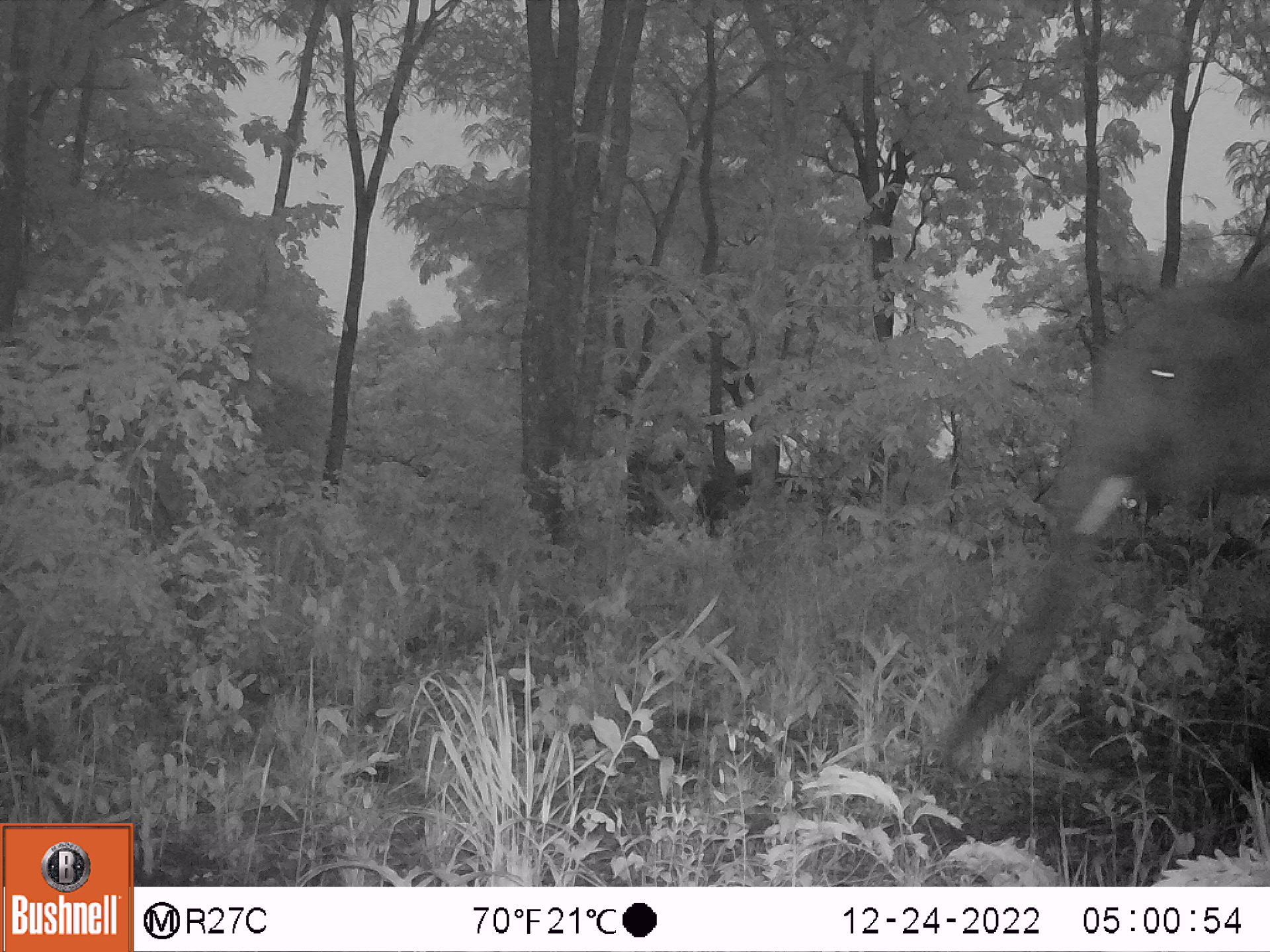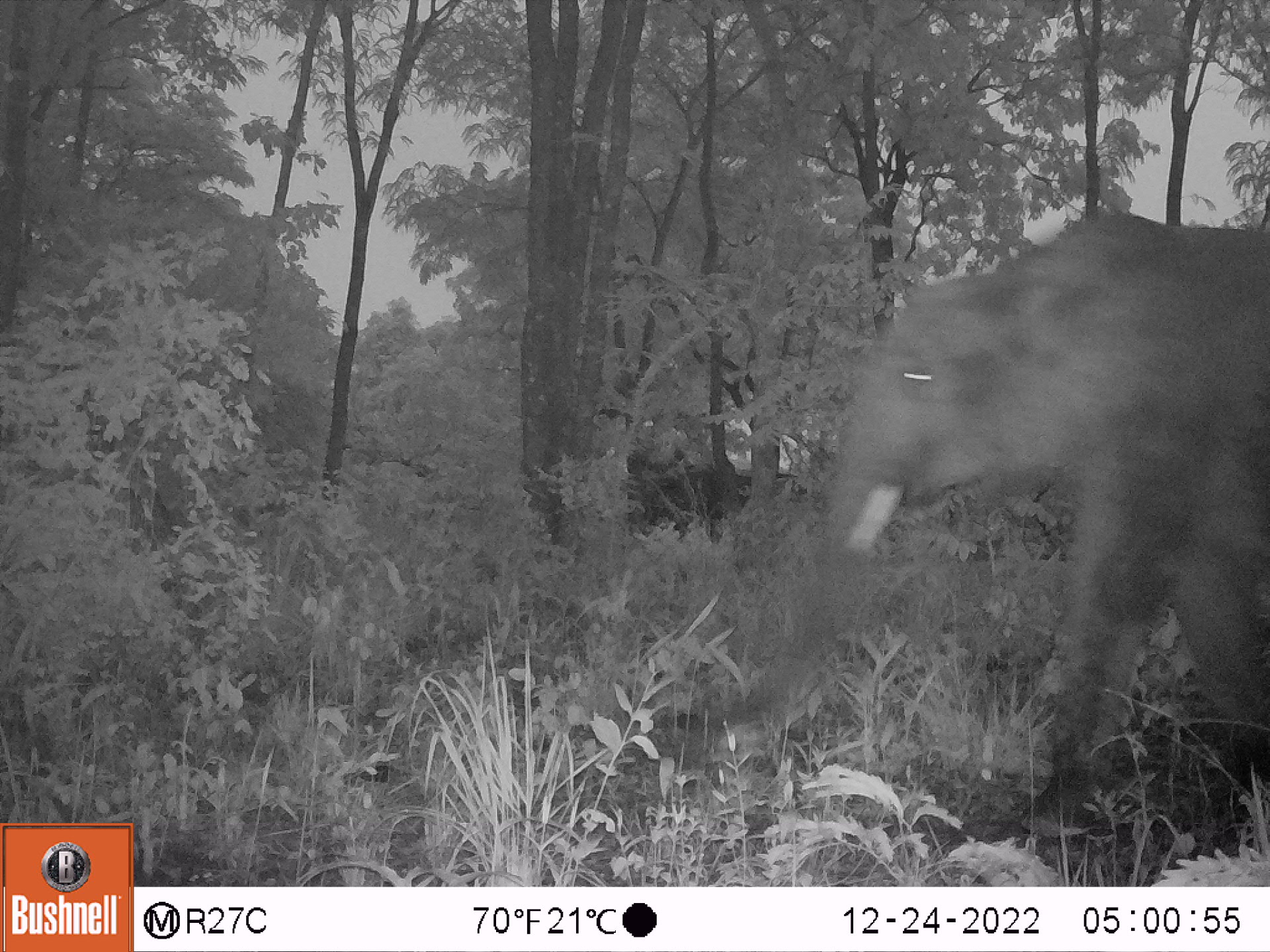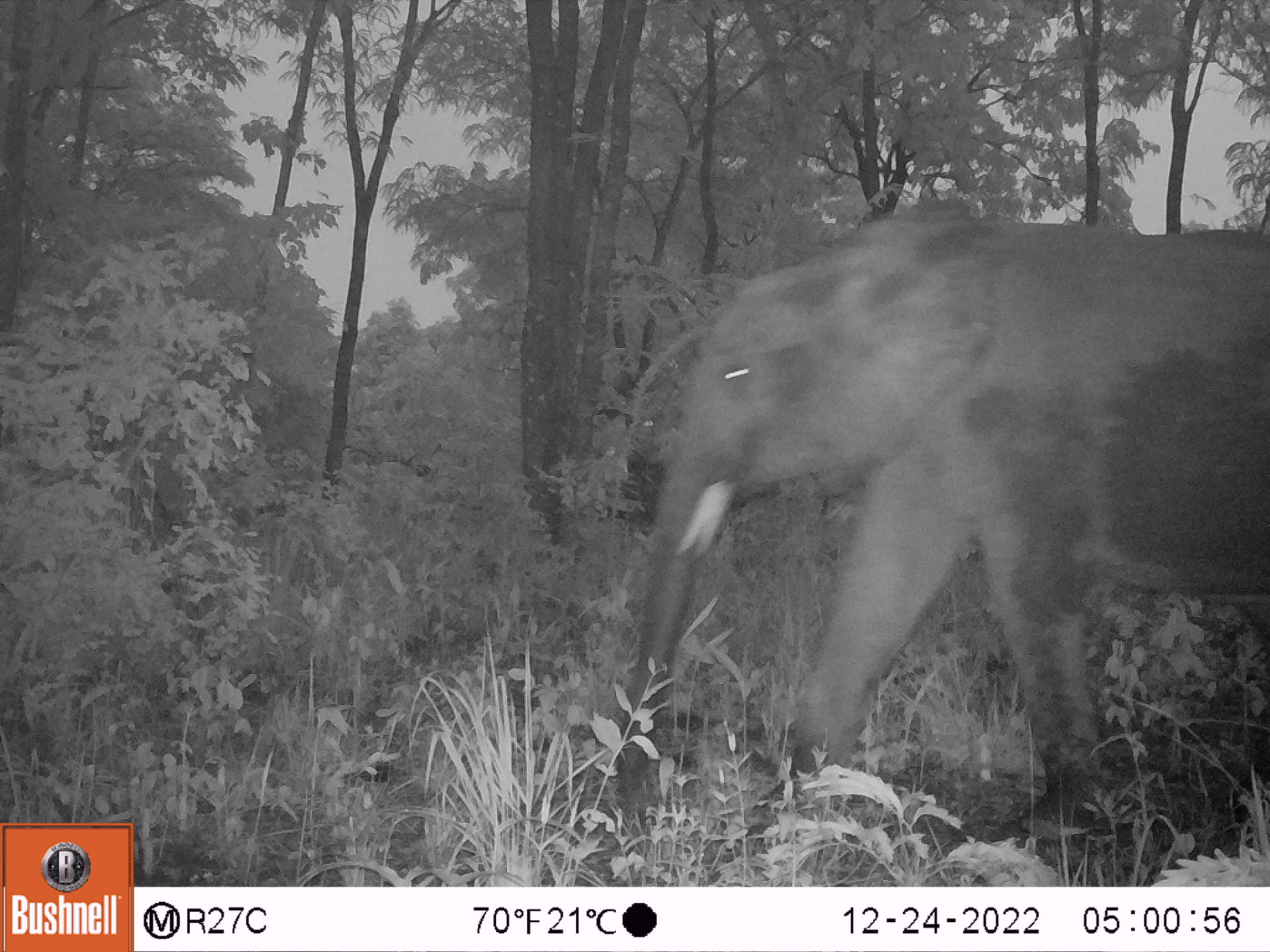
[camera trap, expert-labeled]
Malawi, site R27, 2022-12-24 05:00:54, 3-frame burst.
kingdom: Animalia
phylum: Chordata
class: Mammalia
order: Proboscidea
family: Elephantidae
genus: Loxodonta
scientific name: Loxodonta africana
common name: african savanna elephant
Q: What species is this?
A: African savanna elephant (Loxodonta africana).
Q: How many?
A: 1.